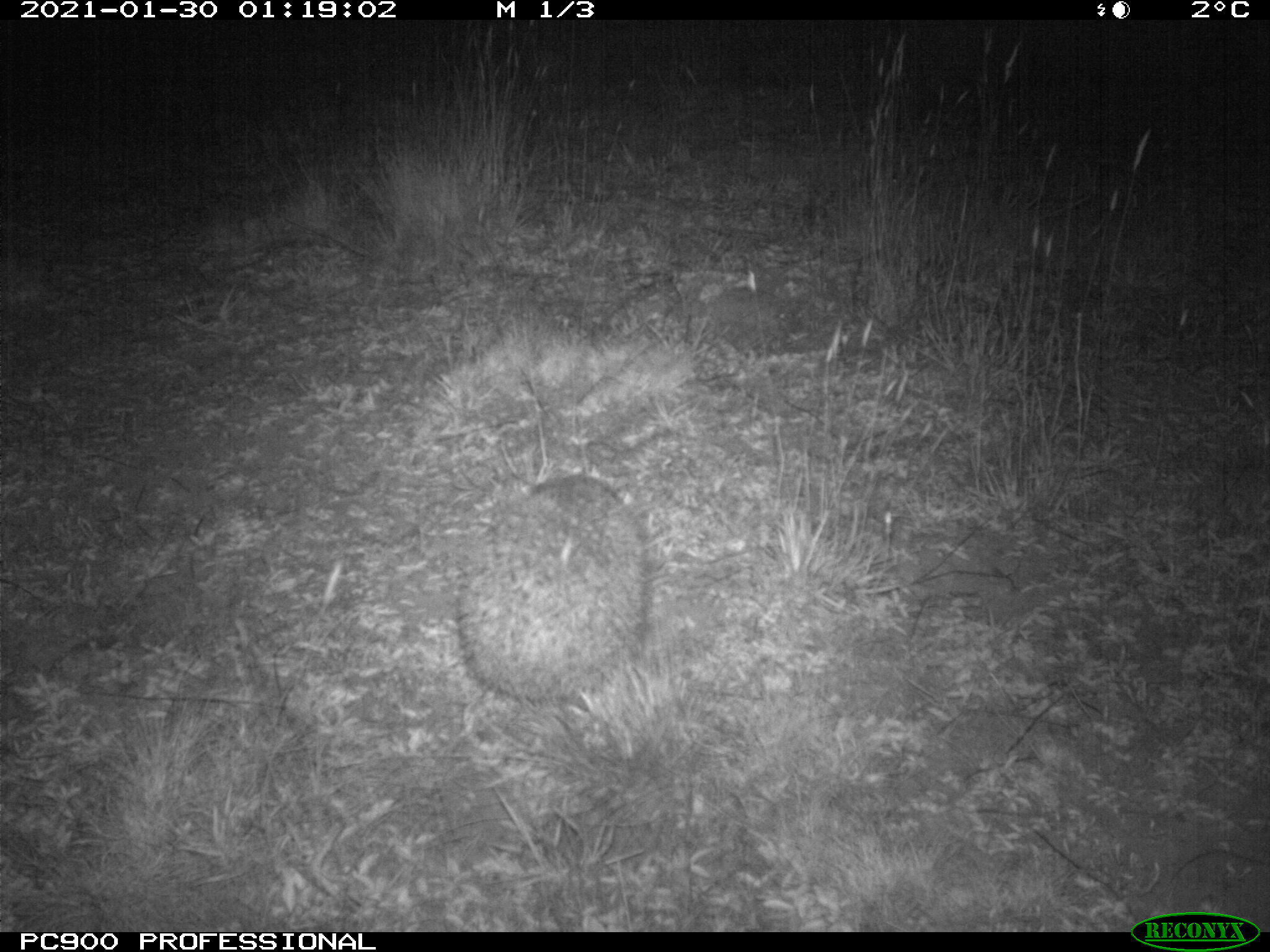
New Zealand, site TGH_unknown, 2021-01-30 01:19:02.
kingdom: Animalia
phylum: Chordata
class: Mammalia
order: Eulipotyphla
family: Erinaceidae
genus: Erinaceus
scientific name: Erinaceus europaeus europaeus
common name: european hedgehog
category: hedgehog